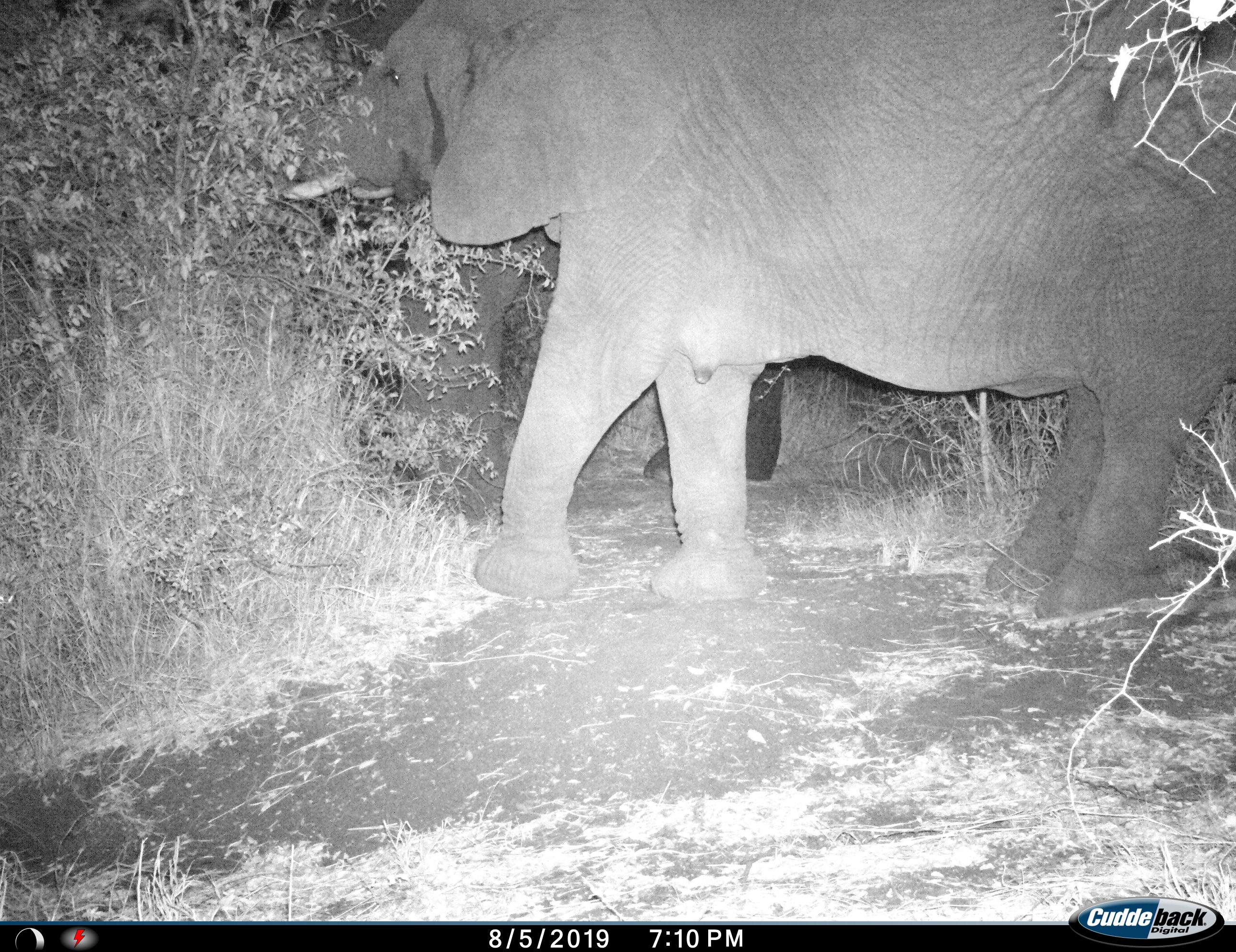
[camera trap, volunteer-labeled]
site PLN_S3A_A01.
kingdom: Animalia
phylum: Chordata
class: Mammalia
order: Proboscidea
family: Elephantidae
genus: Loxodonta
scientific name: Loxodonta africana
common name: african bush elephant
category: elephant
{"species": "elephant (african bush elephant) (Loxodonta africana)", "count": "1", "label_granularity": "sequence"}